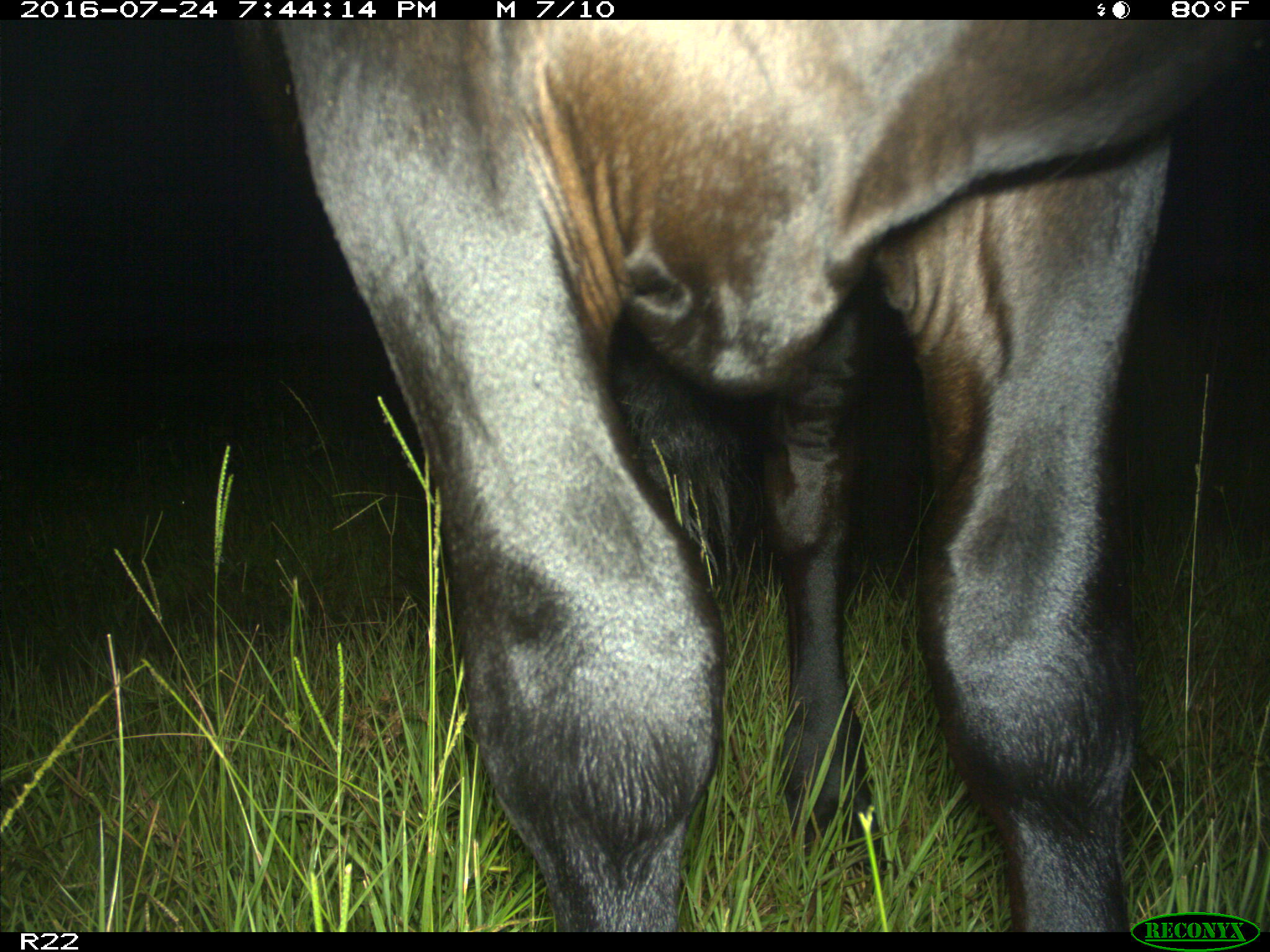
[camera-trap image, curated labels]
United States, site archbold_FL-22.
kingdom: Animalia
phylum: Chordata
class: Mammalia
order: Artiodactyla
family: Bovidae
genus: Bos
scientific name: Bos taurus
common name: domestic cow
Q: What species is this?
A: Bos taurus (domestic cow).